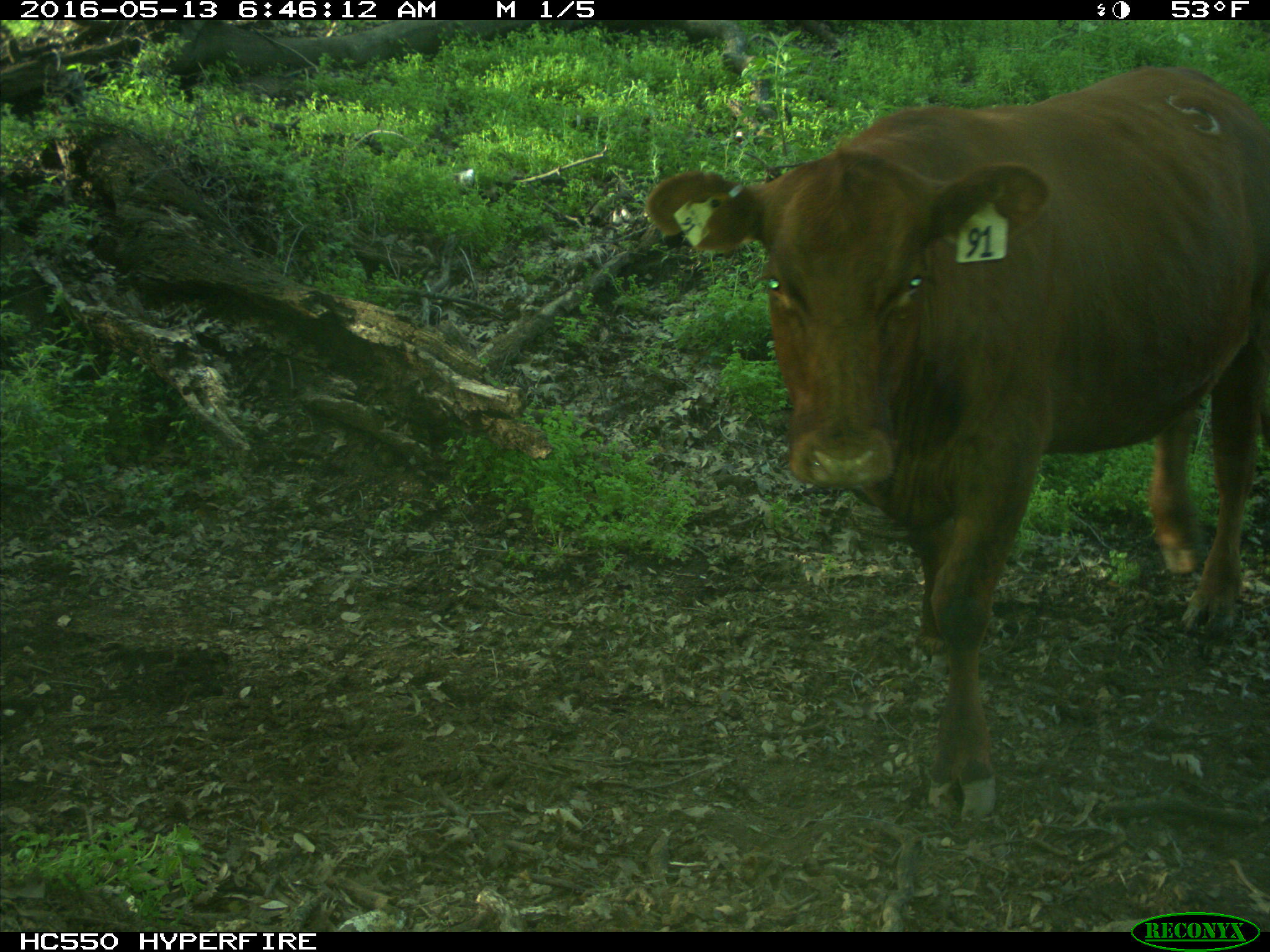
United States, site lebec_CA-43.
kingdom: Animalia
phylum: Chordata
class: Mammalia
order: Artiodactyla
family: Bovidae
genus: Bos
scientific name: Bos taurus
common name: domestic cow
Bos taurus (domestic cow).